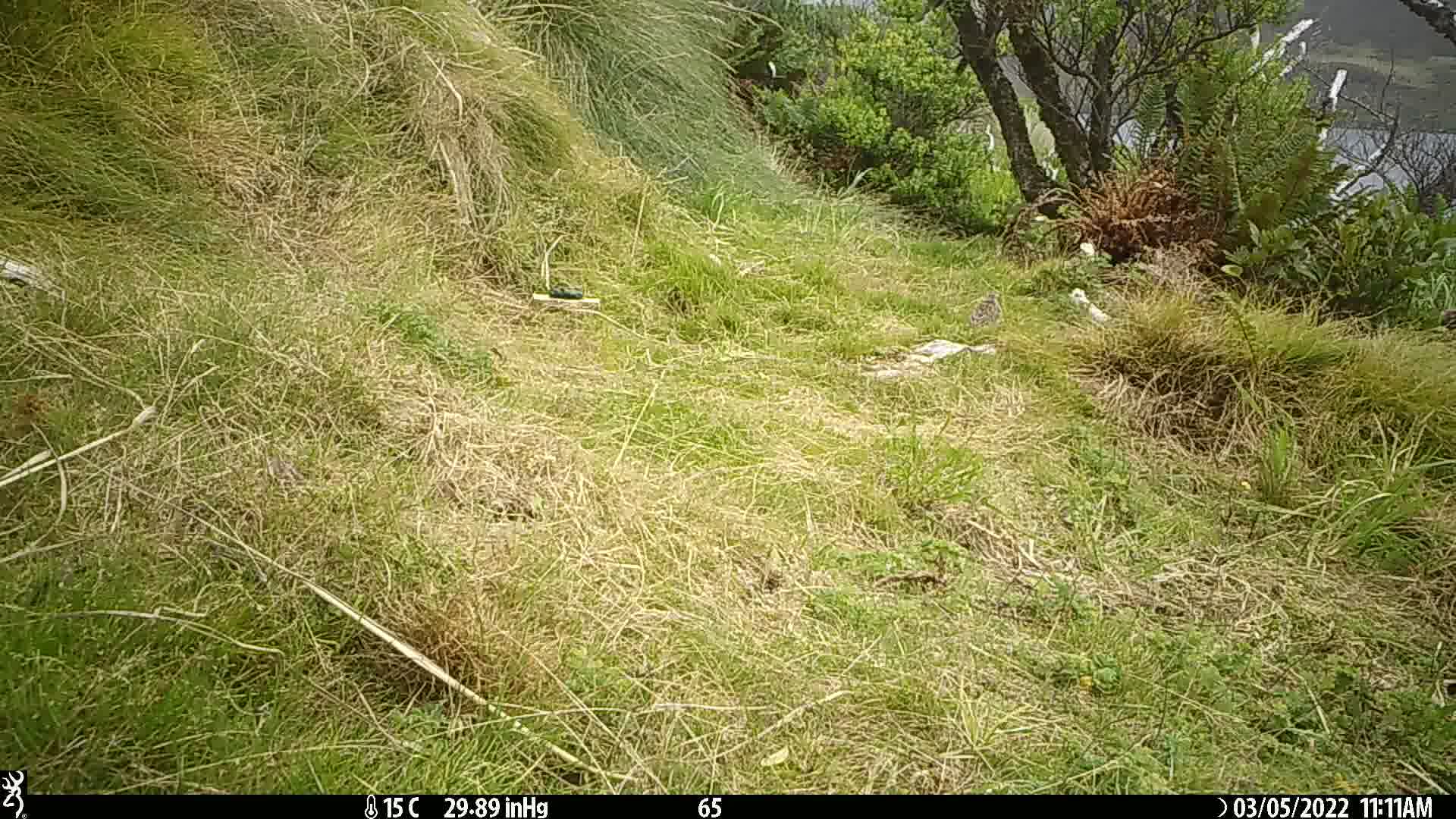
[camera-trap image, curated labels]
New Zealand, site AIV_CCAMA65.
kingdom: Animalia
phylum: Chordata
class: Aves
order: Passeriformes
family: Motacillidae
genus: Anthus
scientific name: Anthus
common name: pipit